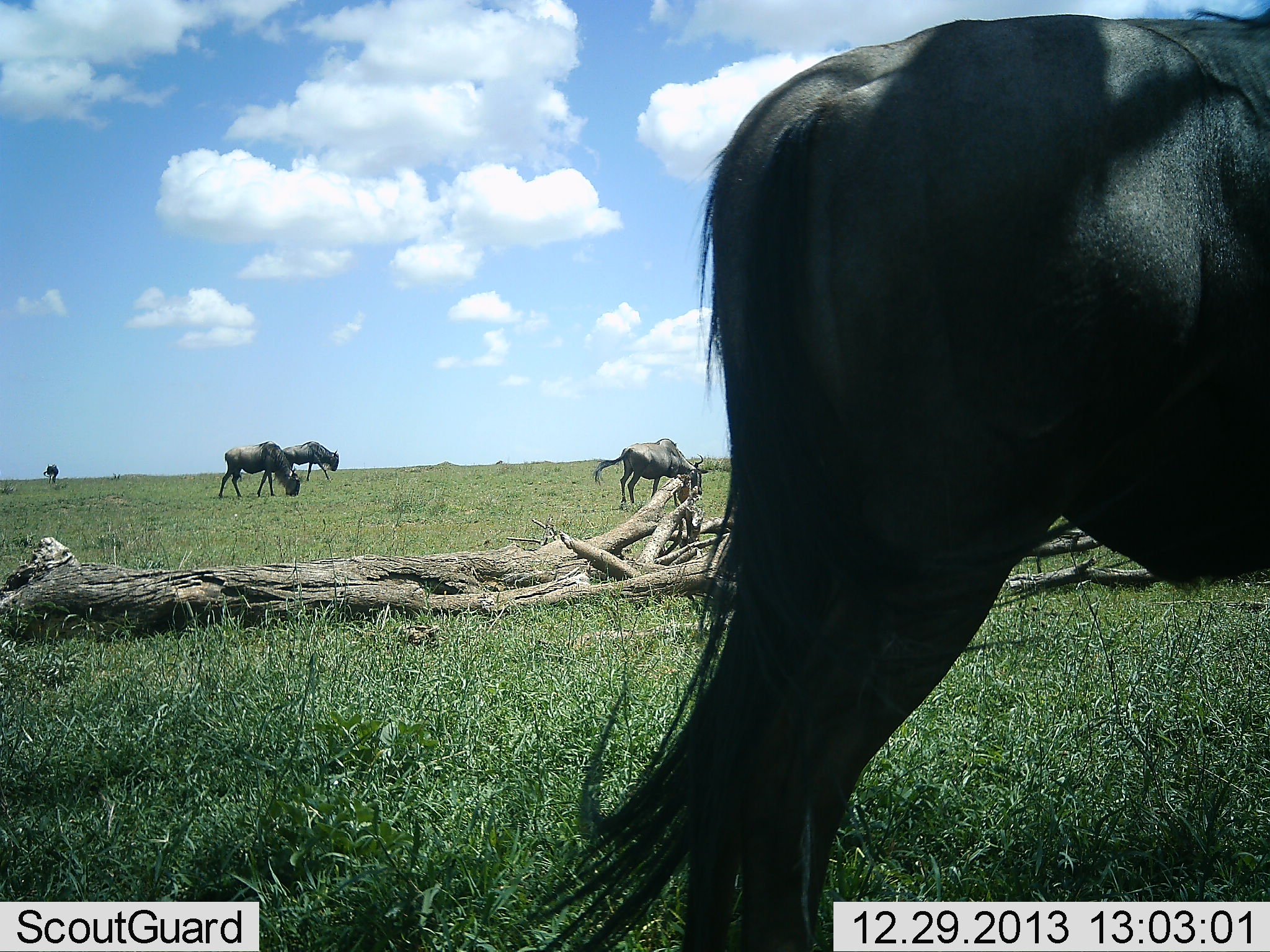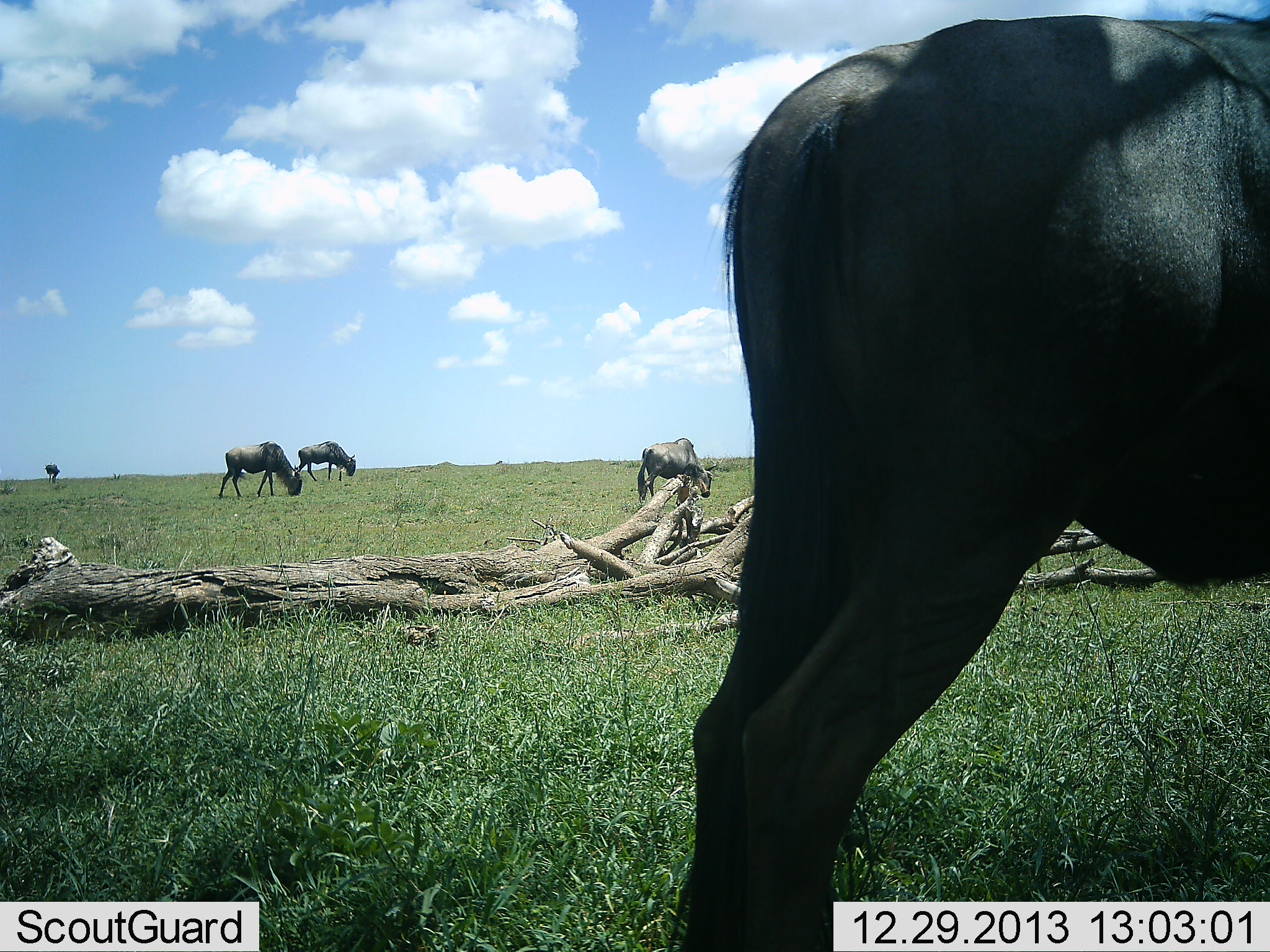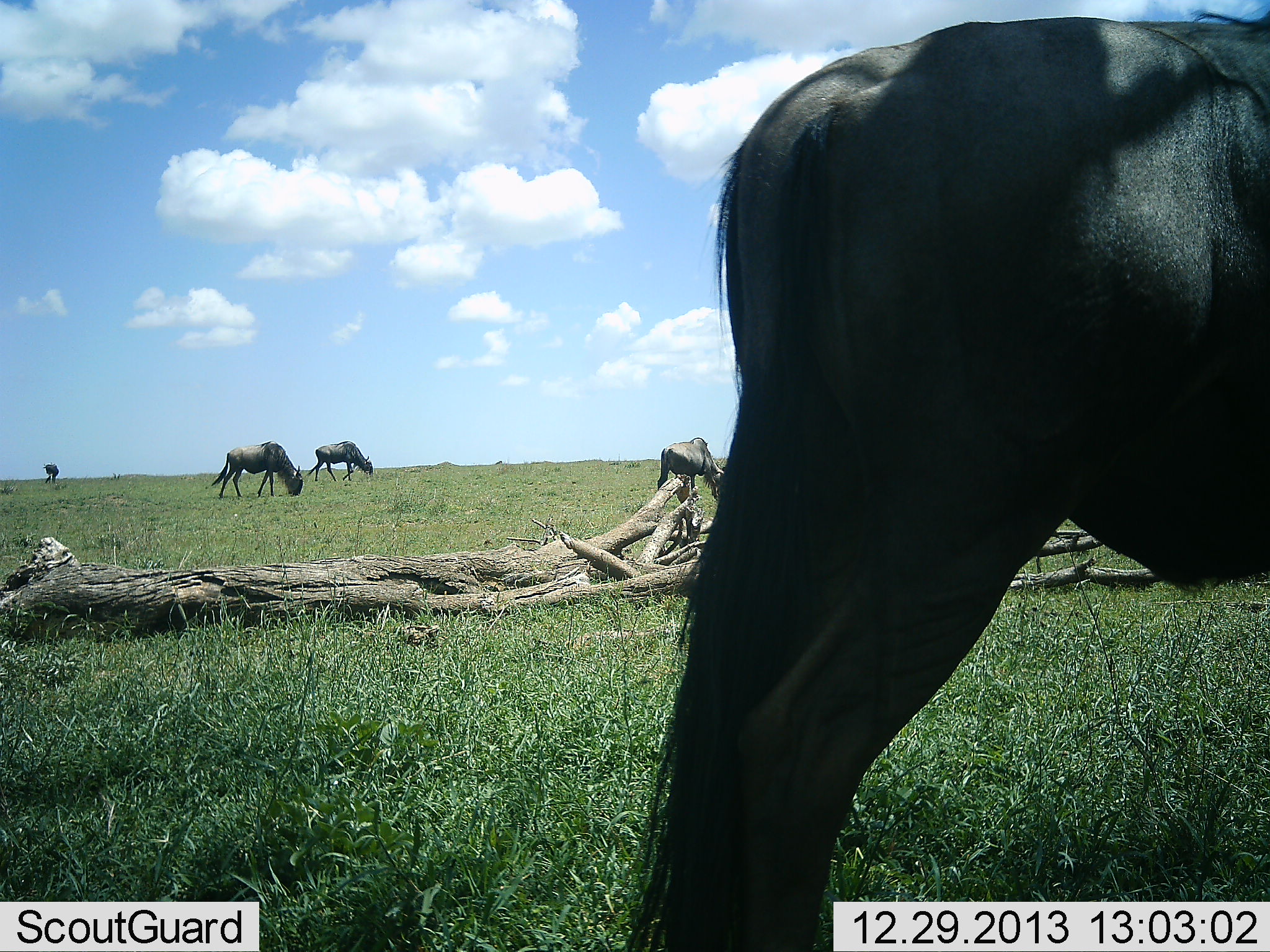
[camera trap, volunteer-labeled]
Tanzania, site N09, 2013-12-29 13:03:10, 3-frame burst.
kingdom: Animalia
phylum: Chordata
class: Mammalia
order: Artiodactyla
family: Bovidae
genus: Connochaetes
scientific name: Connochaetes taurinus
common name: blue wildebeest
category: wildebeest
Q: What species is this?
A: Wildebeest (blue wildebeest) (Connochaetes taurinus).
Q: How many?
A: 4.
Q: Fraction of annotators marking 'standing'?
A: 10%.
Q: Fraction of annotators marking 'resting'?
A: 0%.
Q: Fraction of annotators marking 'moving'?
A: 30%.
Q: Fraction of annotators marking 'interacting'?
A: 0%.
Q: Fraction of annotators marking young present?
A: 0%.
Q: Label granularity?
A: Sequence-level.